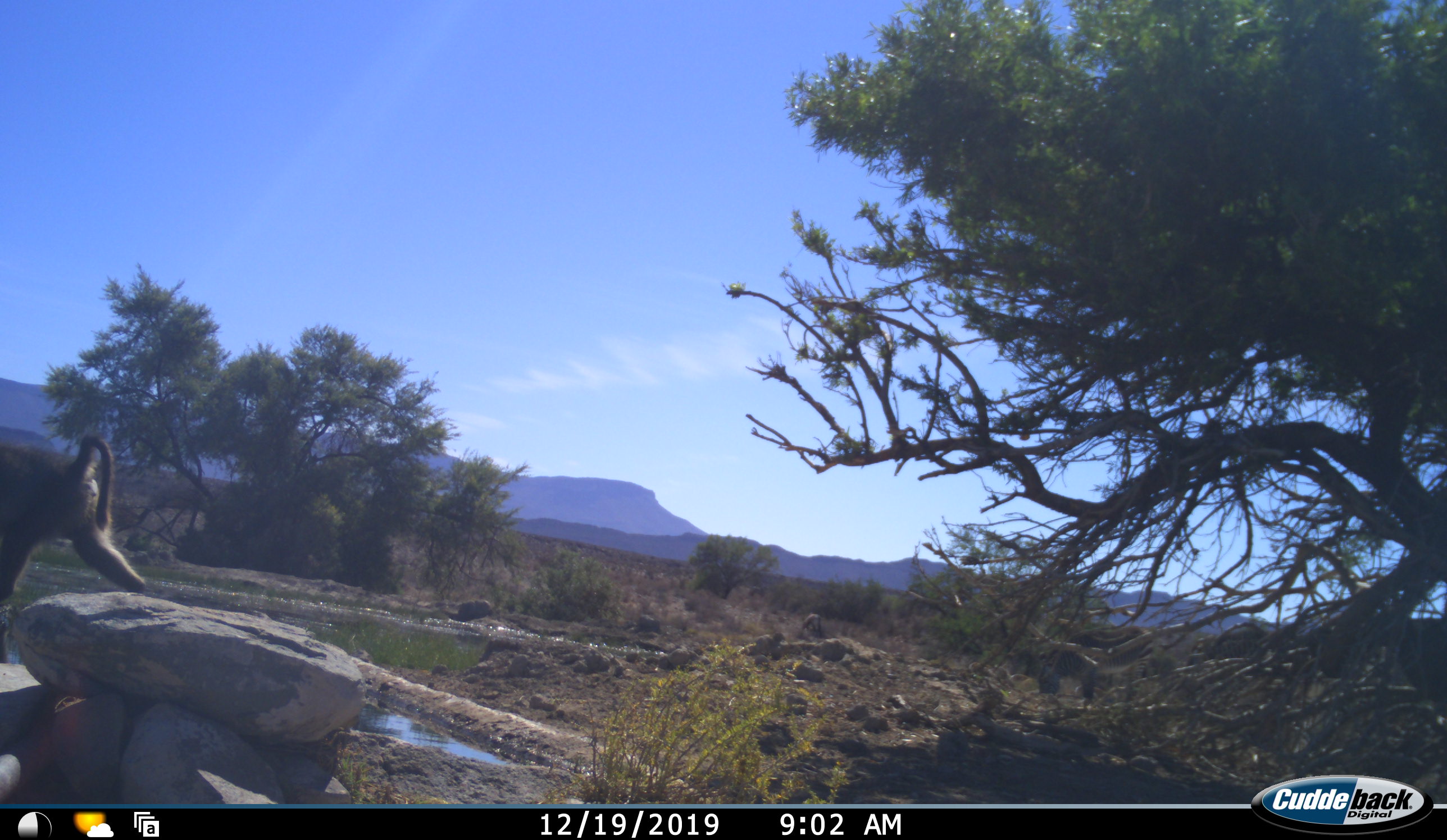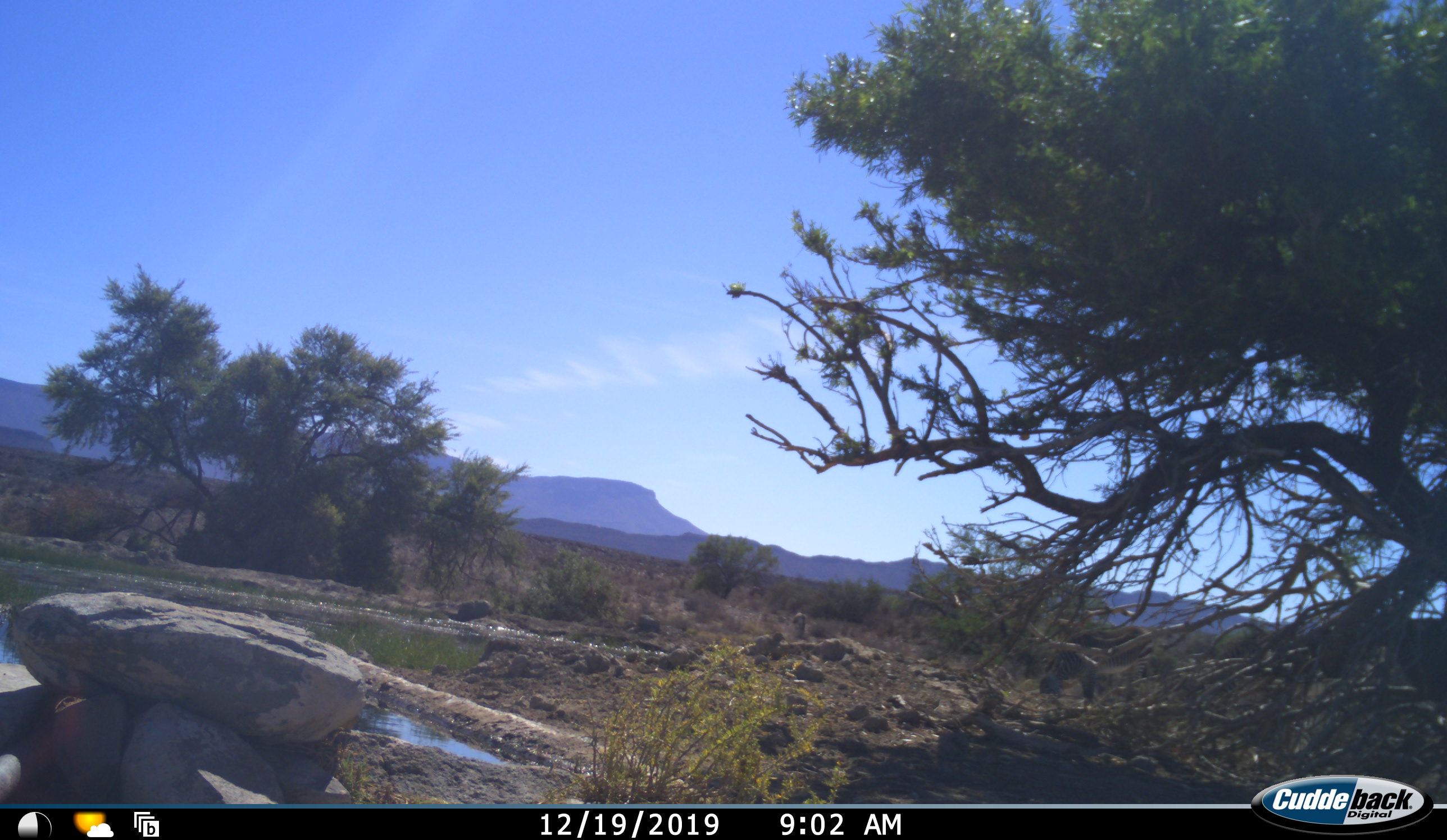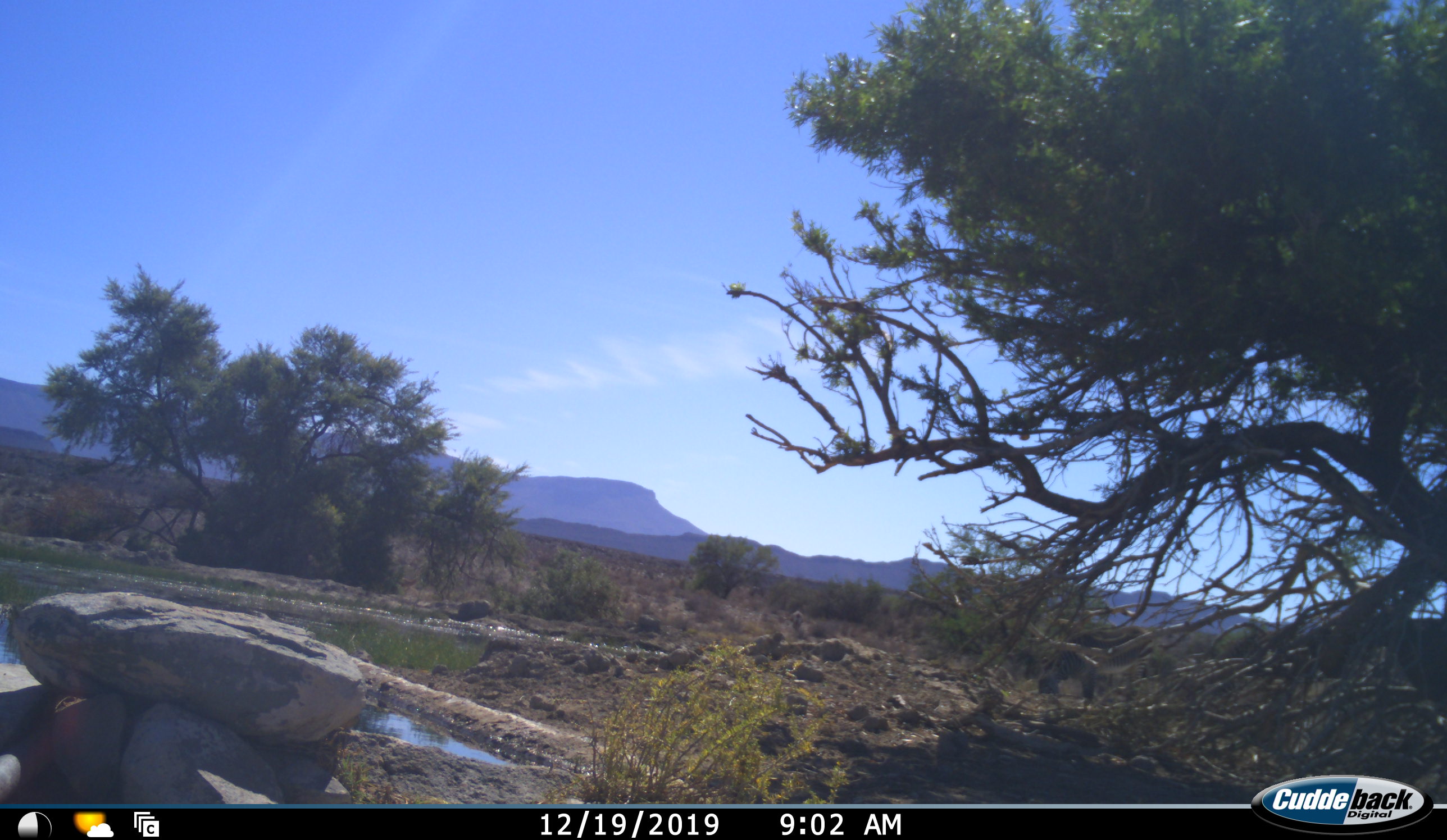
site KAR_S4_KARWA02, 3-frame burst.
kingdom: Animalia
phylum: Chordata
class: Mammalia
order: Primates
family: Cercopithecidae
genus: Papio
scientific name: Papio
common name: baboon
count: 4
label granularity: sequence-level